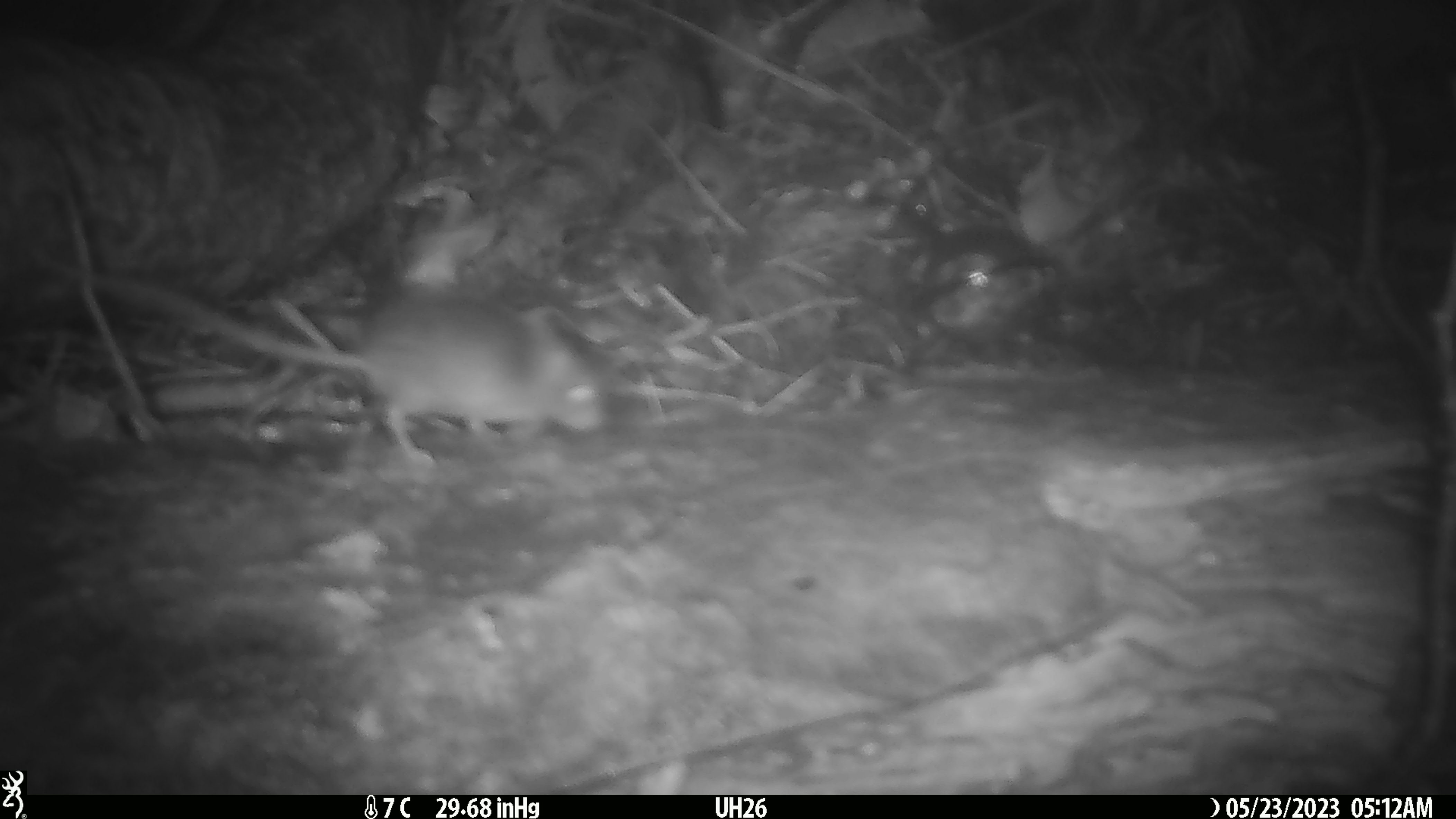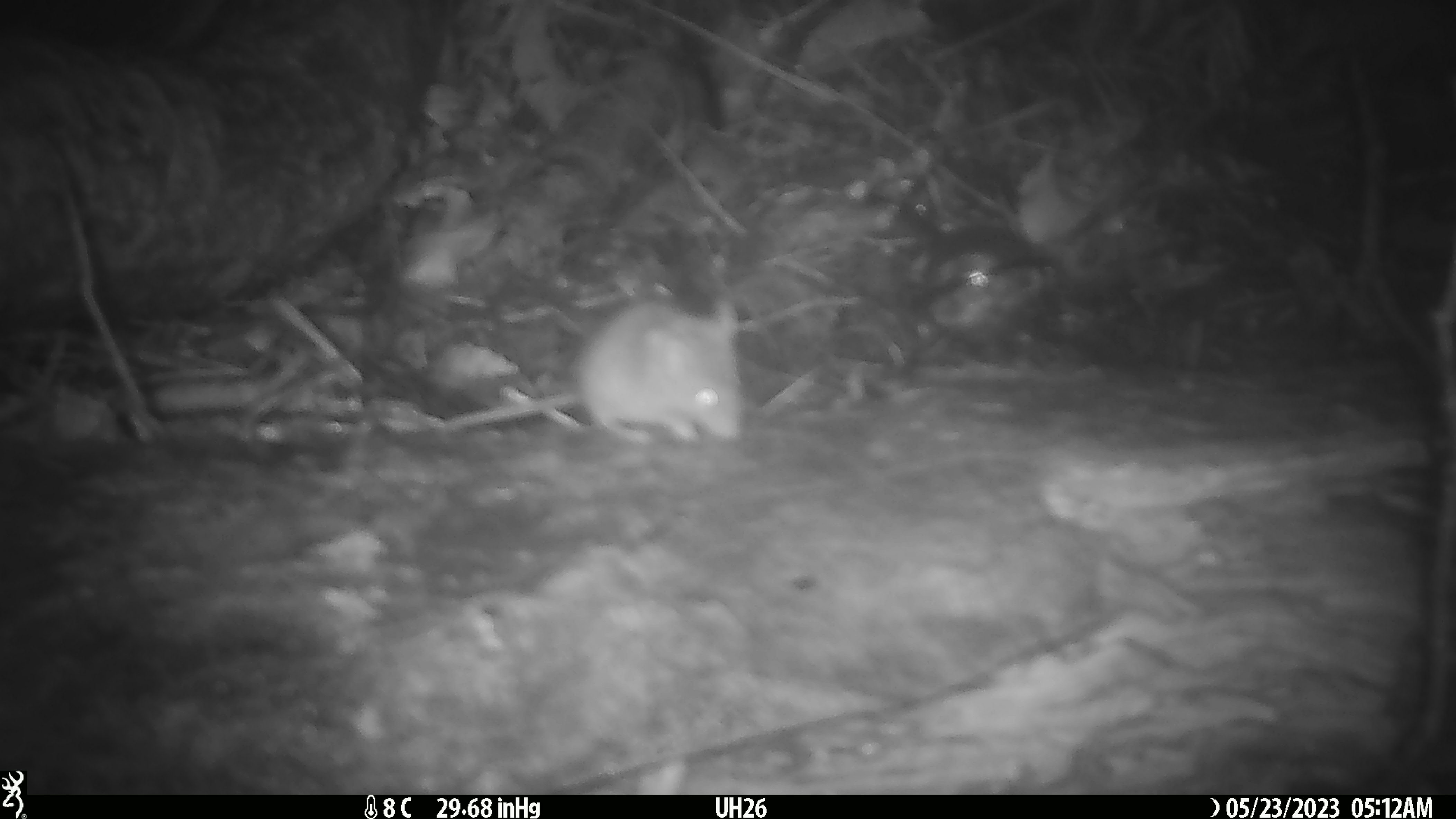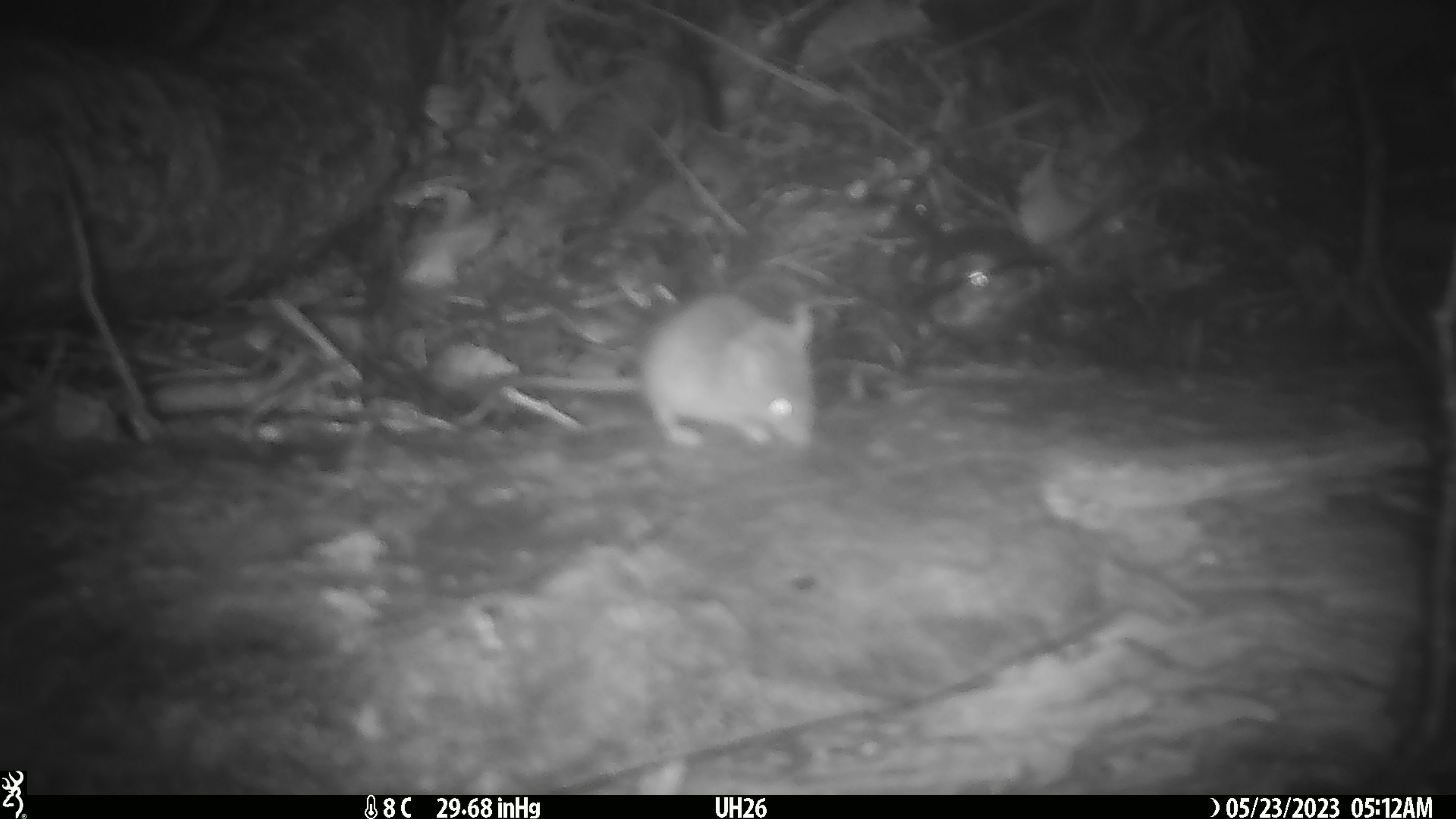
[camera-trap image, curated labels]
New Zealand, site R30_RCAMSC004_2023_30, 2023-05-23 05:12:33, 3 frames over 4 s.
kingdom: Animalia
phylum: Chordata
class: Mammalia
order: Rodentia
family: Muridae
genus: Mus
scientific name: Mus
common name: mouse